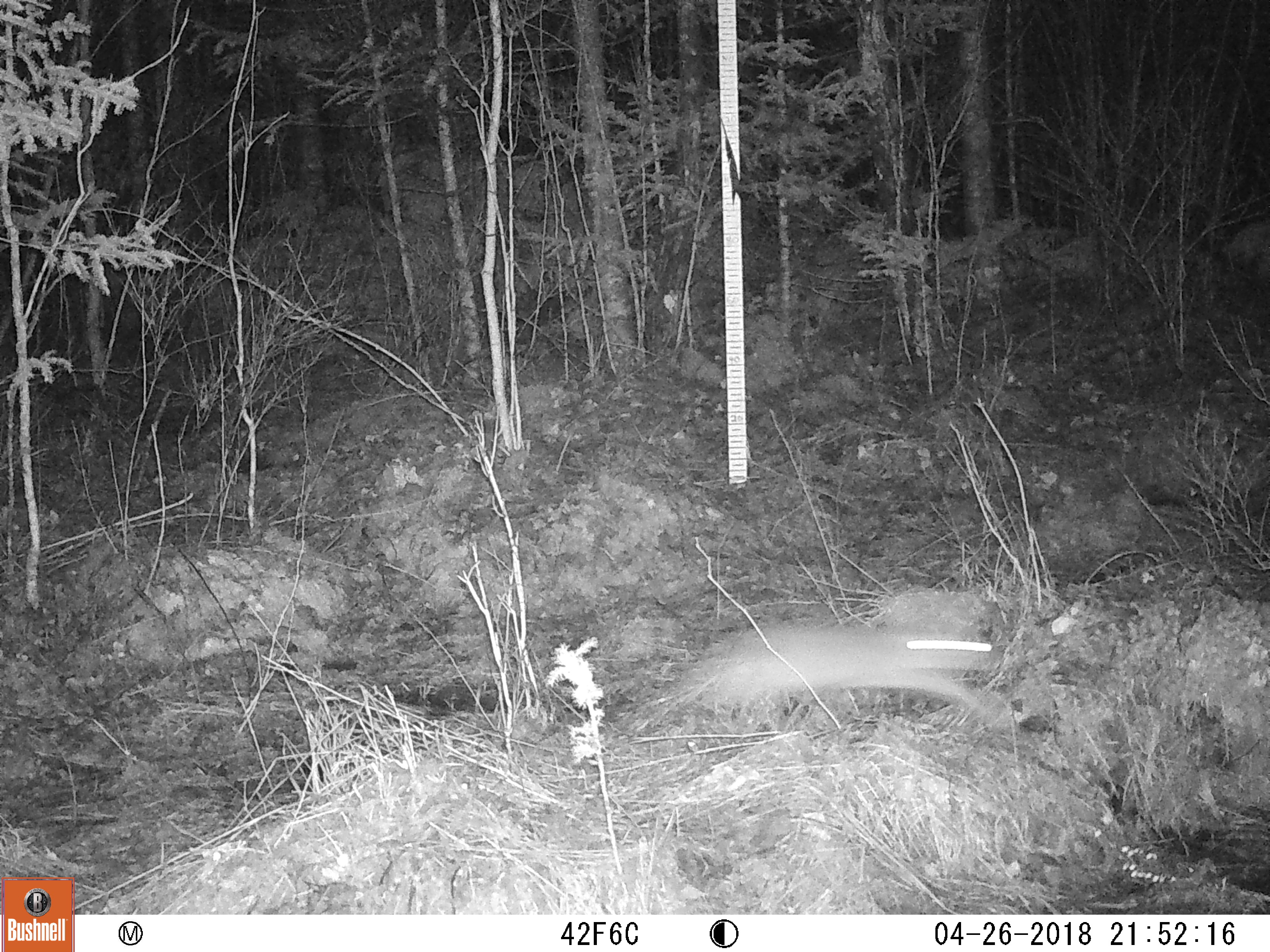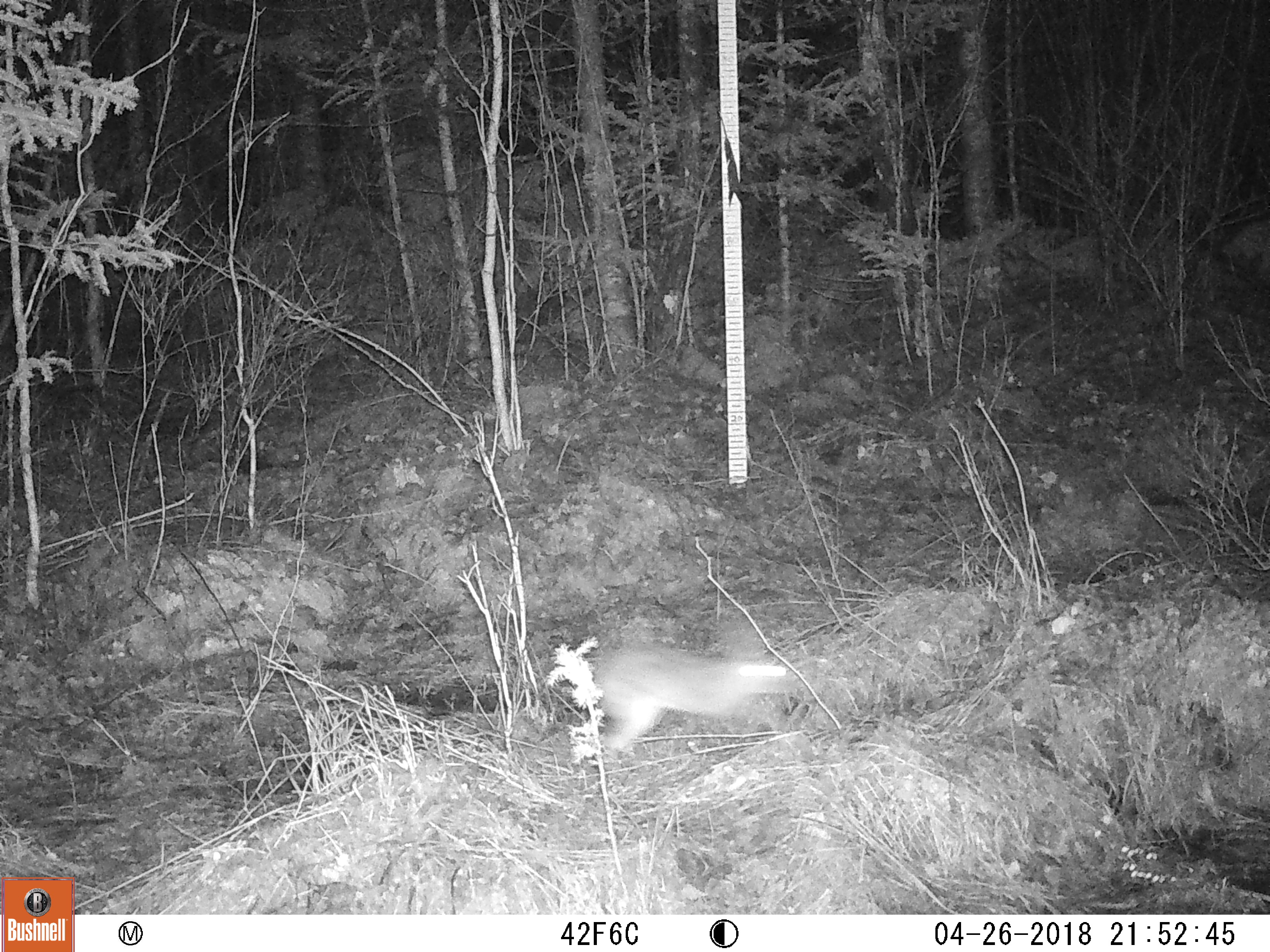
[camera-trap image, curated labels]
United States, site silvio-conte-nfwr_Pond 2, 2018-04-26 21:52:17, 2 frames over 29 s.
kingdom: Animalia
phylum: Chordata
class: Mammalia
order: Lagomorpha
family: Leporidae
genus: Lepus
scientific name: Lepus americanus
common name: snowshoe hare